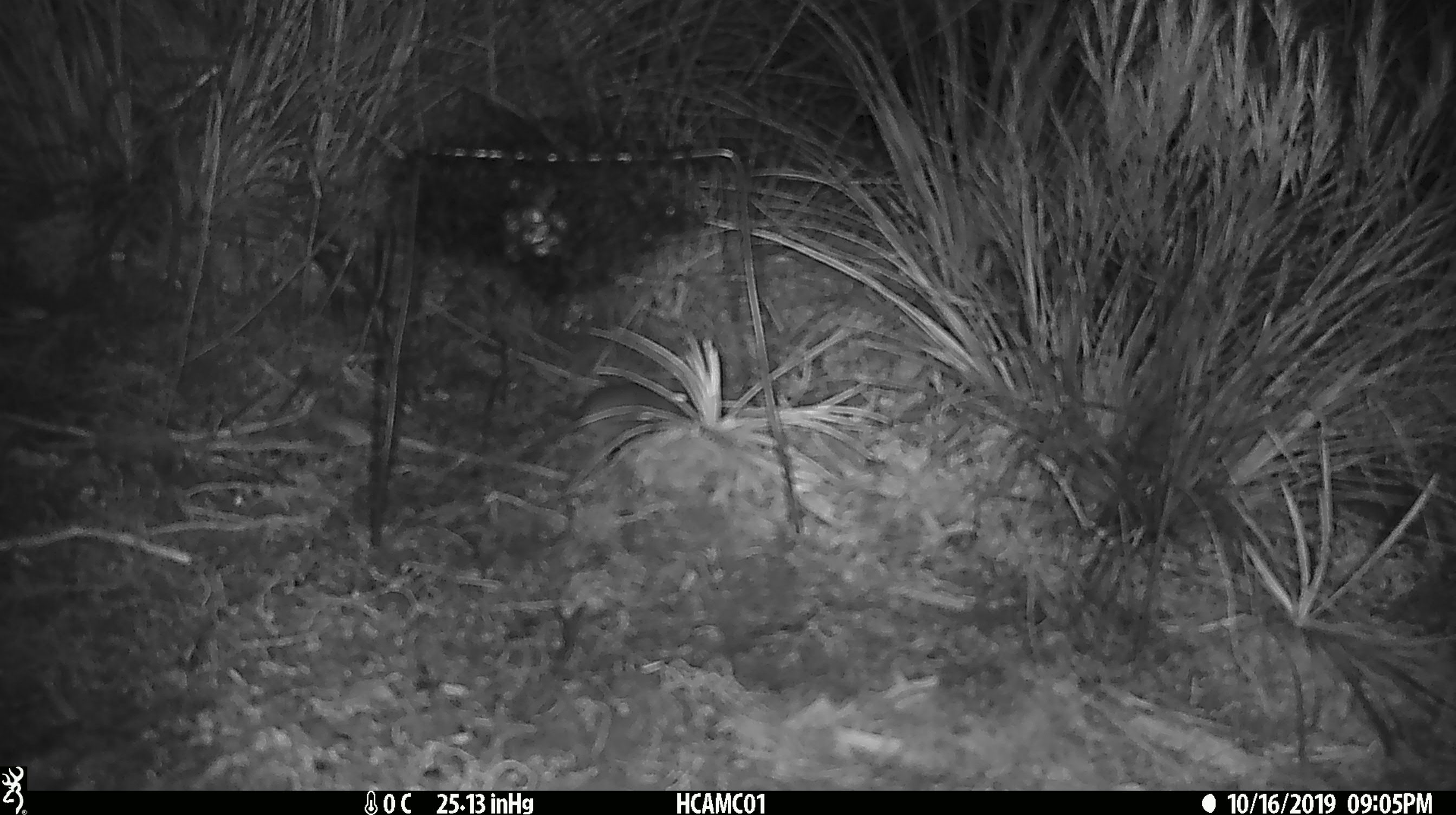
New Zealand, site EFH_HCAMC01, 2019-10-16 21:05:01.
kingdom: Animalia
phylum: Chordata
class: Mammalia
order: Rodentia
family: Muridae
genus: Mus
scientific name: Mus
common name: mouse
Mouse (Mus).